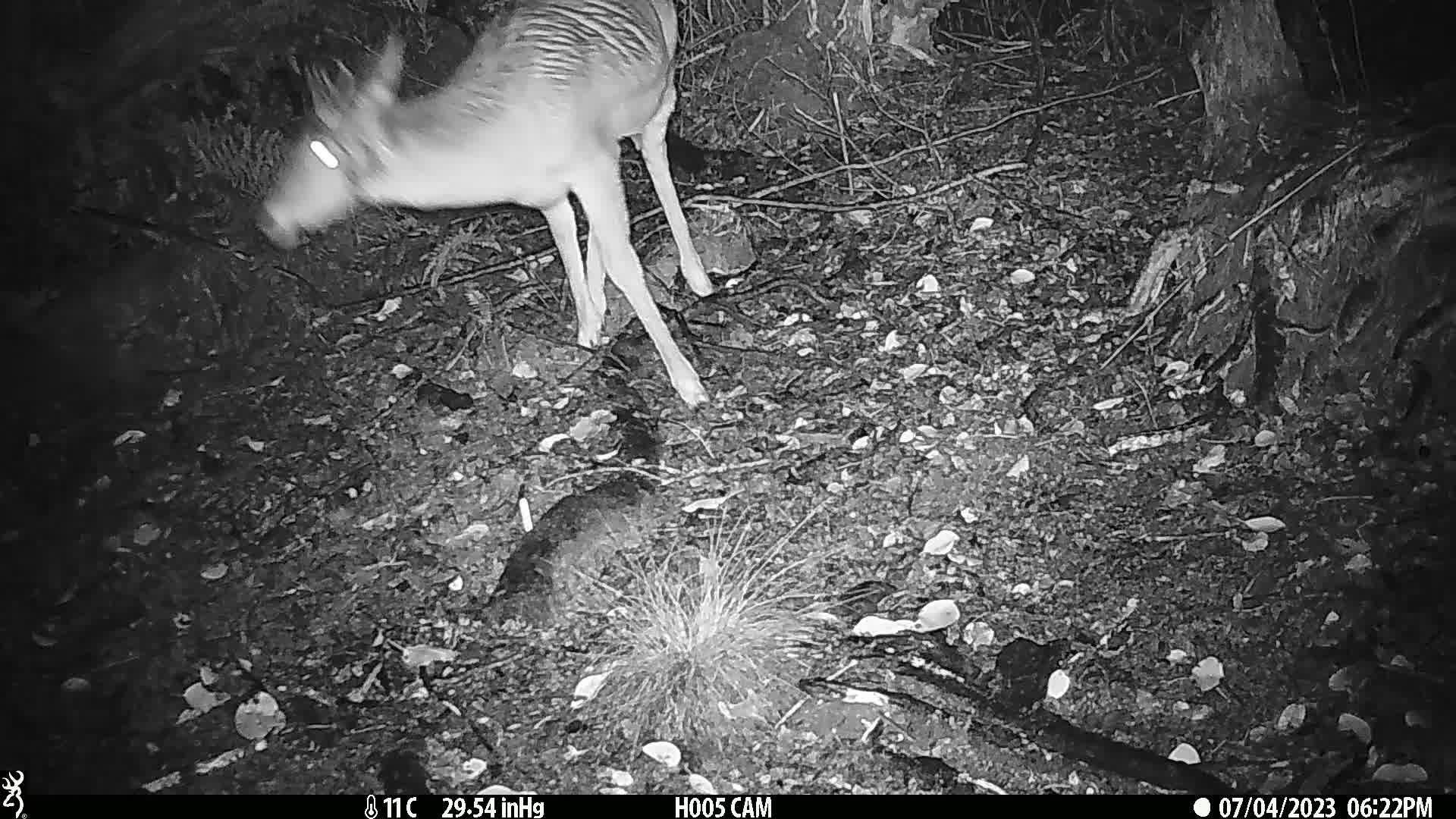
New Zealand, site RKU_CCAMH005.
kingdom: Animalia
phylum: Chordata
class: Mammalia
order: Artiodactyla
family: Cervidae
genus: Odocoileus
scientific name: Odocoileus virginianus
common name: white-tailed deer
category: white tailed deer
White tailed deer (white-tailed deer) (Odocoileus virginianus).